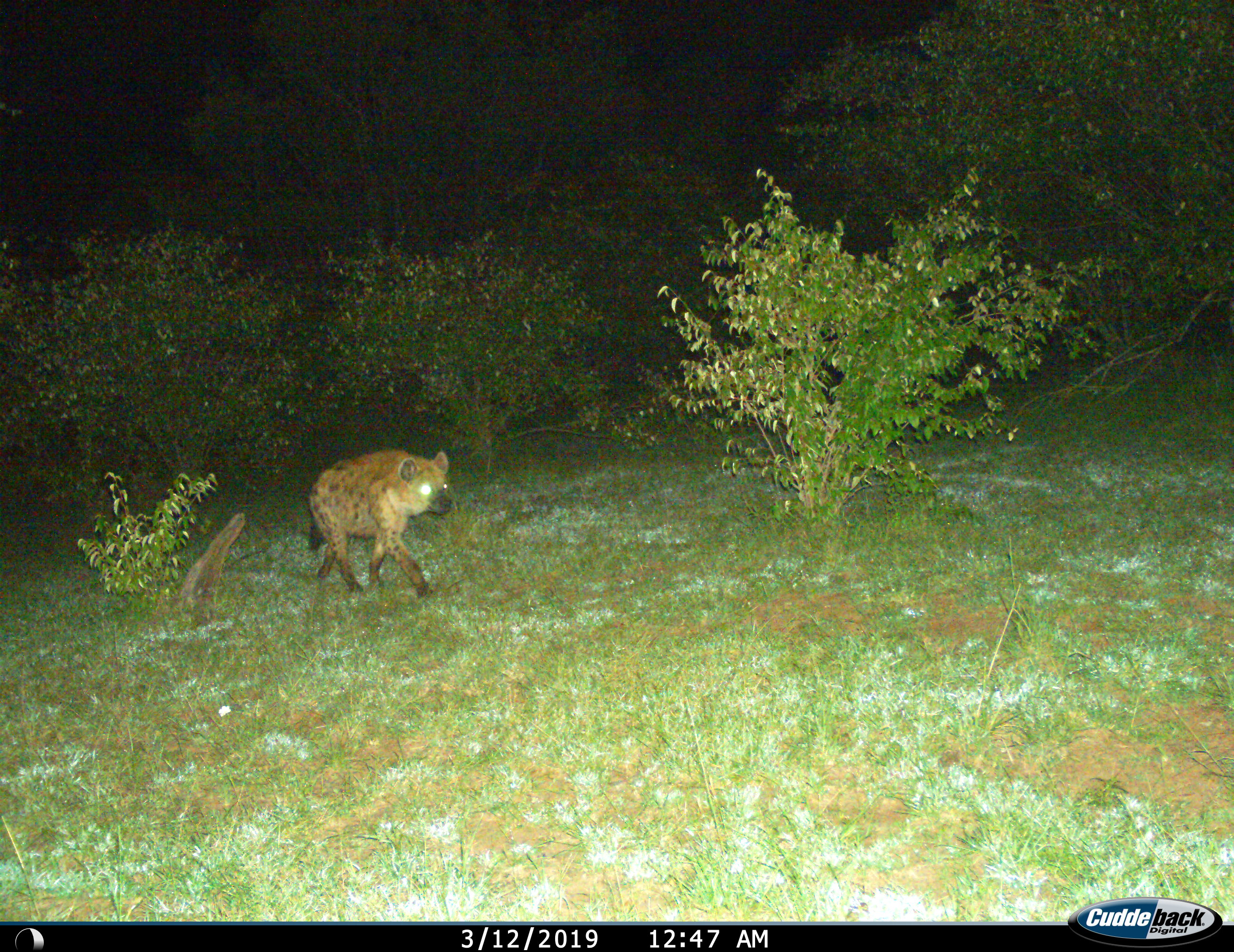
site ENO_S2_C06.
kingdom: Animalia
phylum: Chordata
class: Mammalia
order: Carnivora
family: Hyaenidae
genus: Crocuta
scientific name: Crocuta crocuta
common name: spotted hyena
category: hyenaspotted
Hyenaspotted (spotted hyena) (Crocuta crocuta), count 1. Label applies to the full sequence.